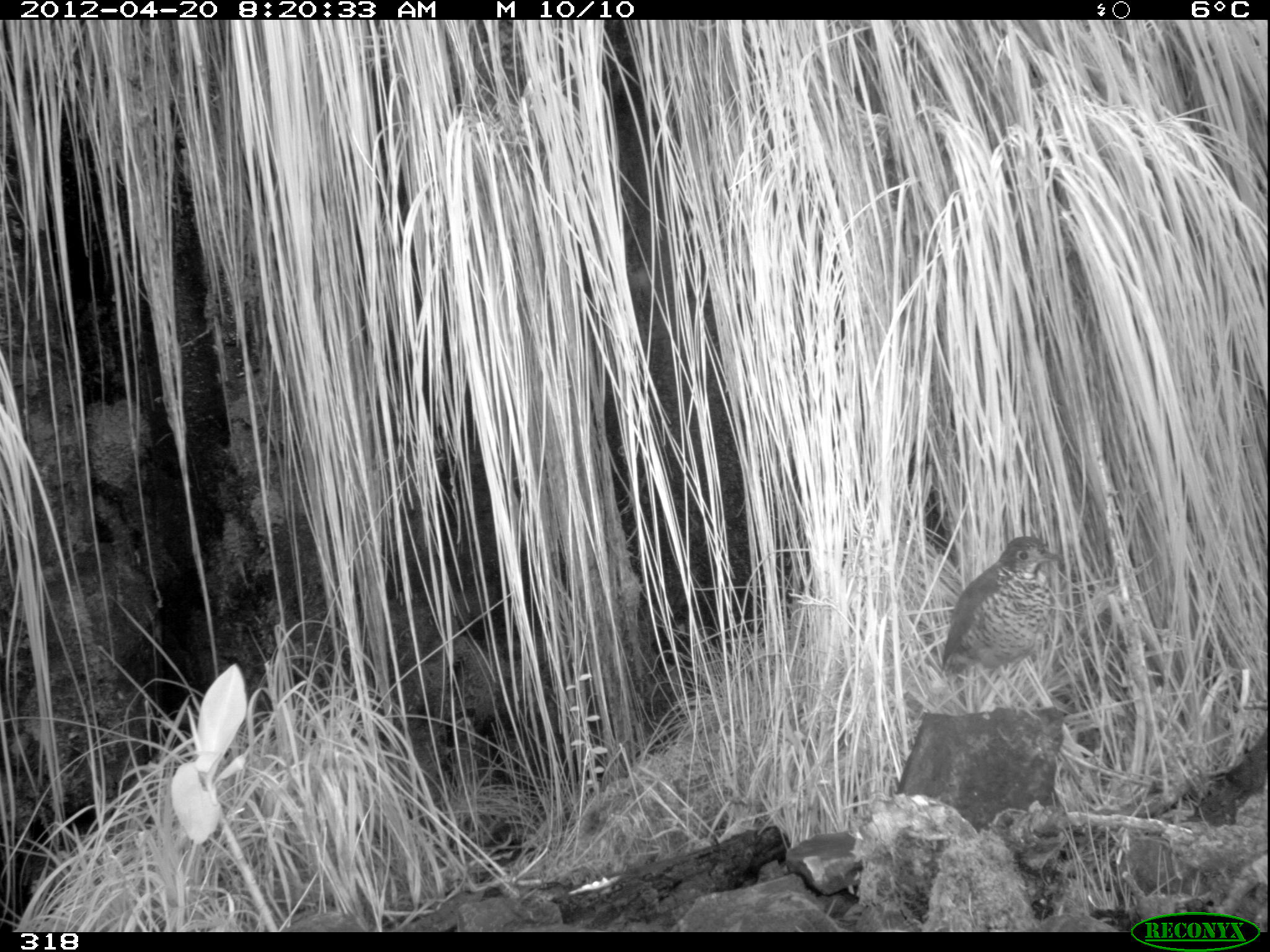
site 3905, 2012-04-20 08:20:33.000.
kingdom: Animalia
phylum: Chordata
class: Aves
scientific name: Aves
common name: bird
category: unknown bird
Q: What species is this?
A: Unknown bird (bird) (Aves).